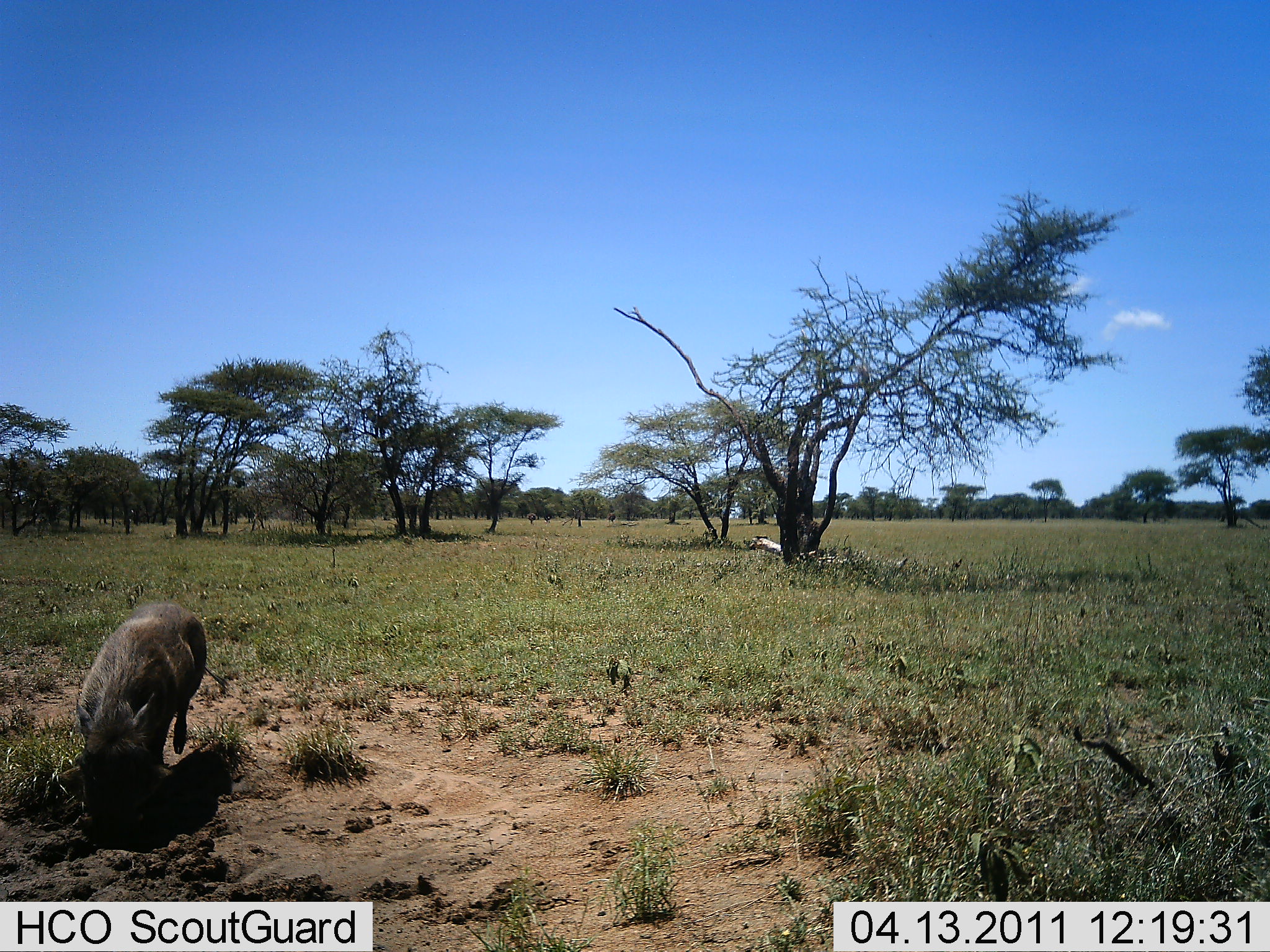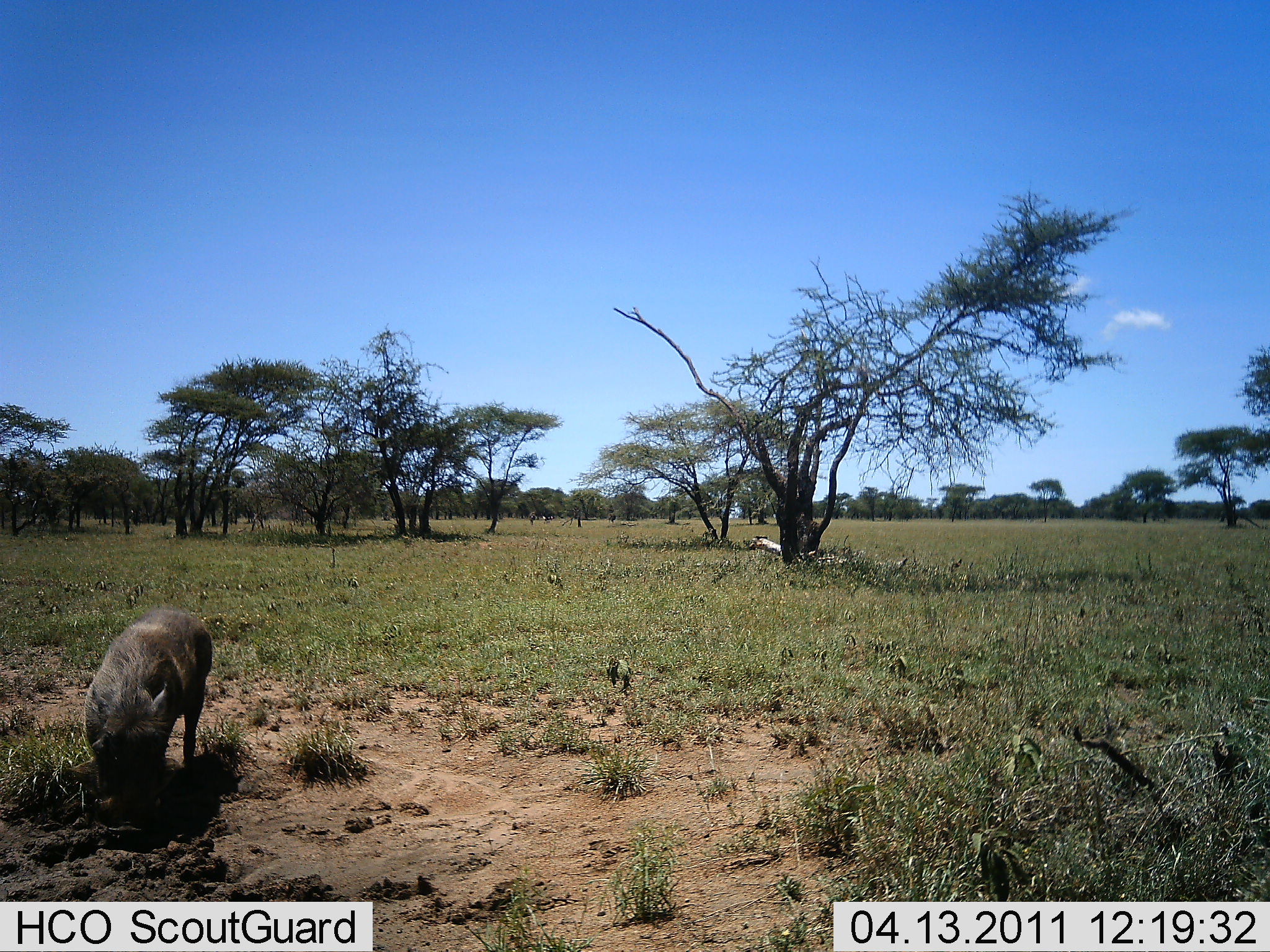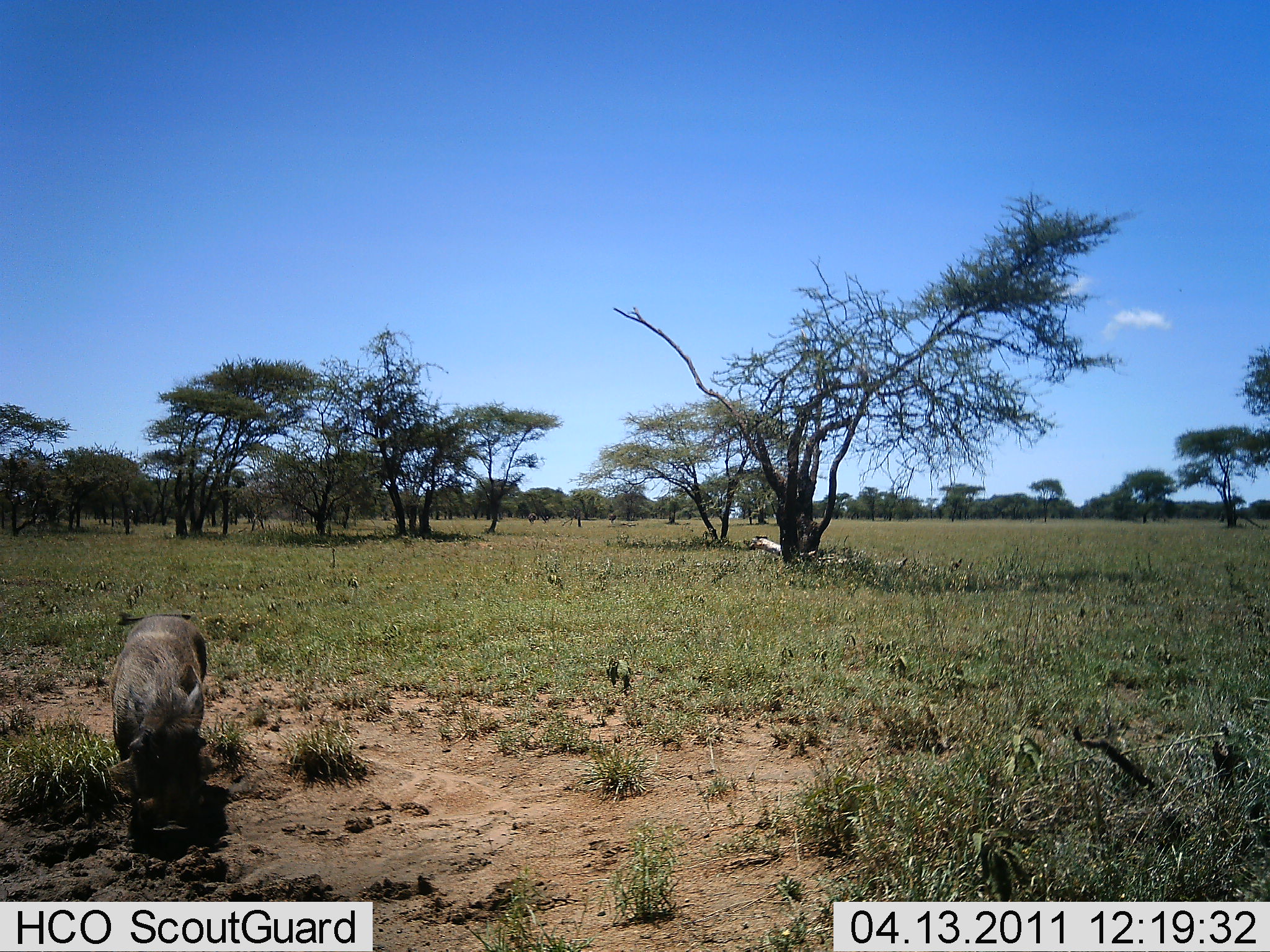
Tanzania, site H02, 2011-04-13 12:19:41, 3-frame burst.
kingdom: Animalia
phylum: Chordata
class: Mammalia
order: Artiodactyla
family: Suidae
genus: Phacochoerus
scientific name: Phacochoerus africanus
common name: warthog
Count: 1.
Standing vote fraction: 17%.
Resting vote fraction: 0%.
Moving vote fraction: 25%.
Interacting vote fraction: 0%.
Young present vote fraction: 0%.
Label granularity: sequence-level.